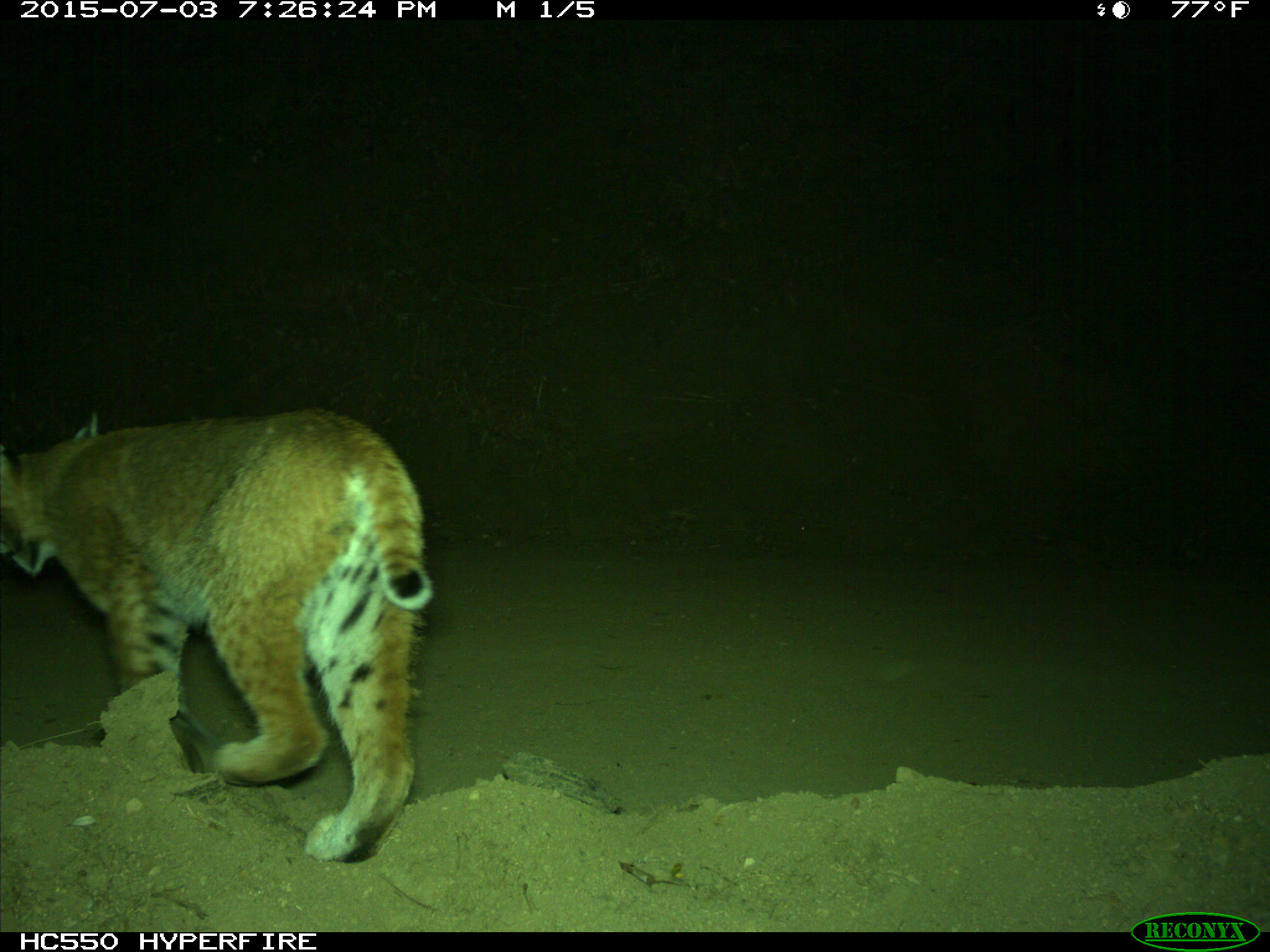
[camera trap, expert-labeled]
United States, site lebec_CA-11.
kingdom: Animalia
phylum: Chordata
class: Mammalia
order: Carnivora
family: Felidae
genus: Lynx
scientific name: Lynx rufus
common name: bobcat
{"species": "Lynx rufus (bobcat)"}